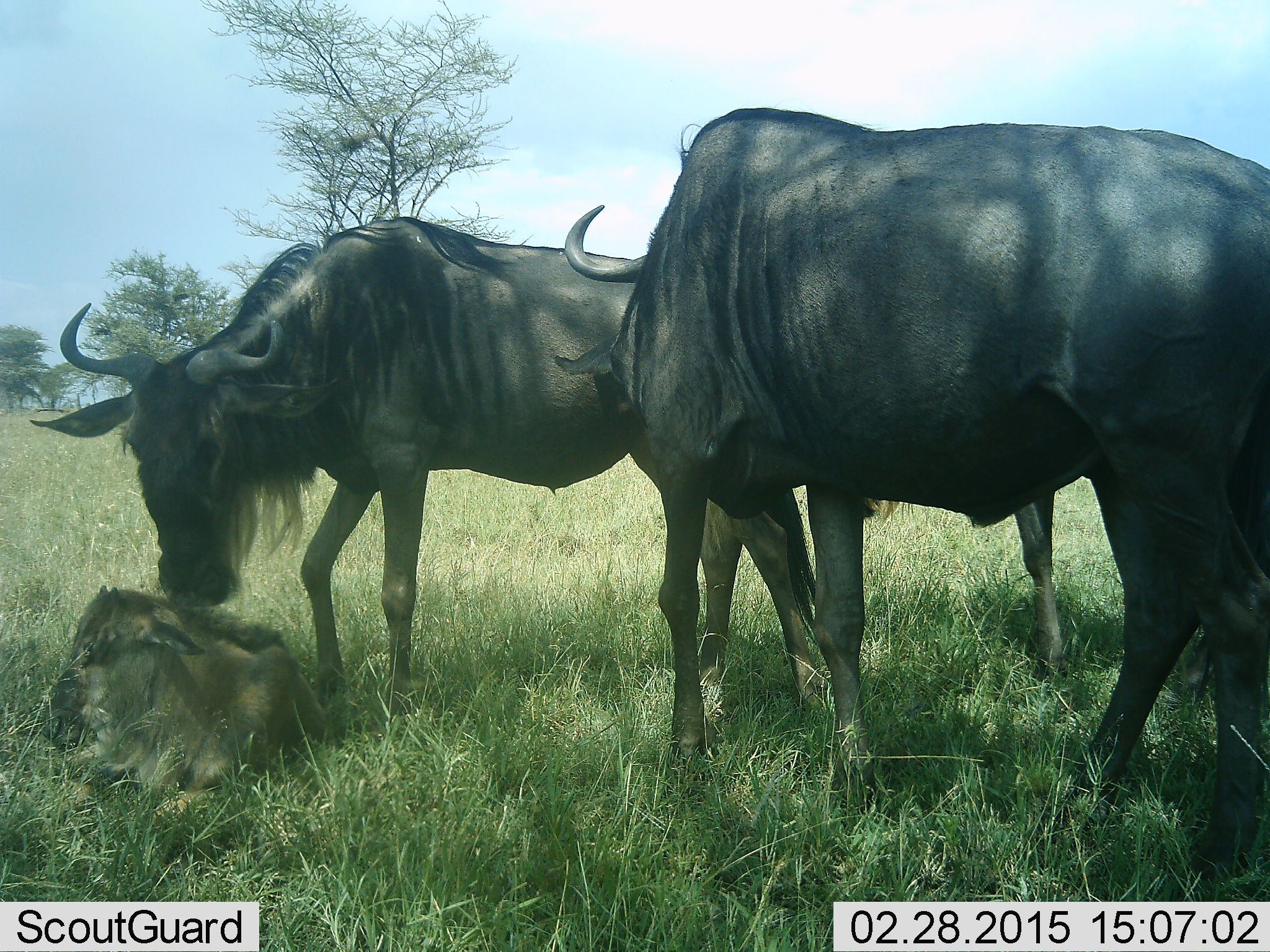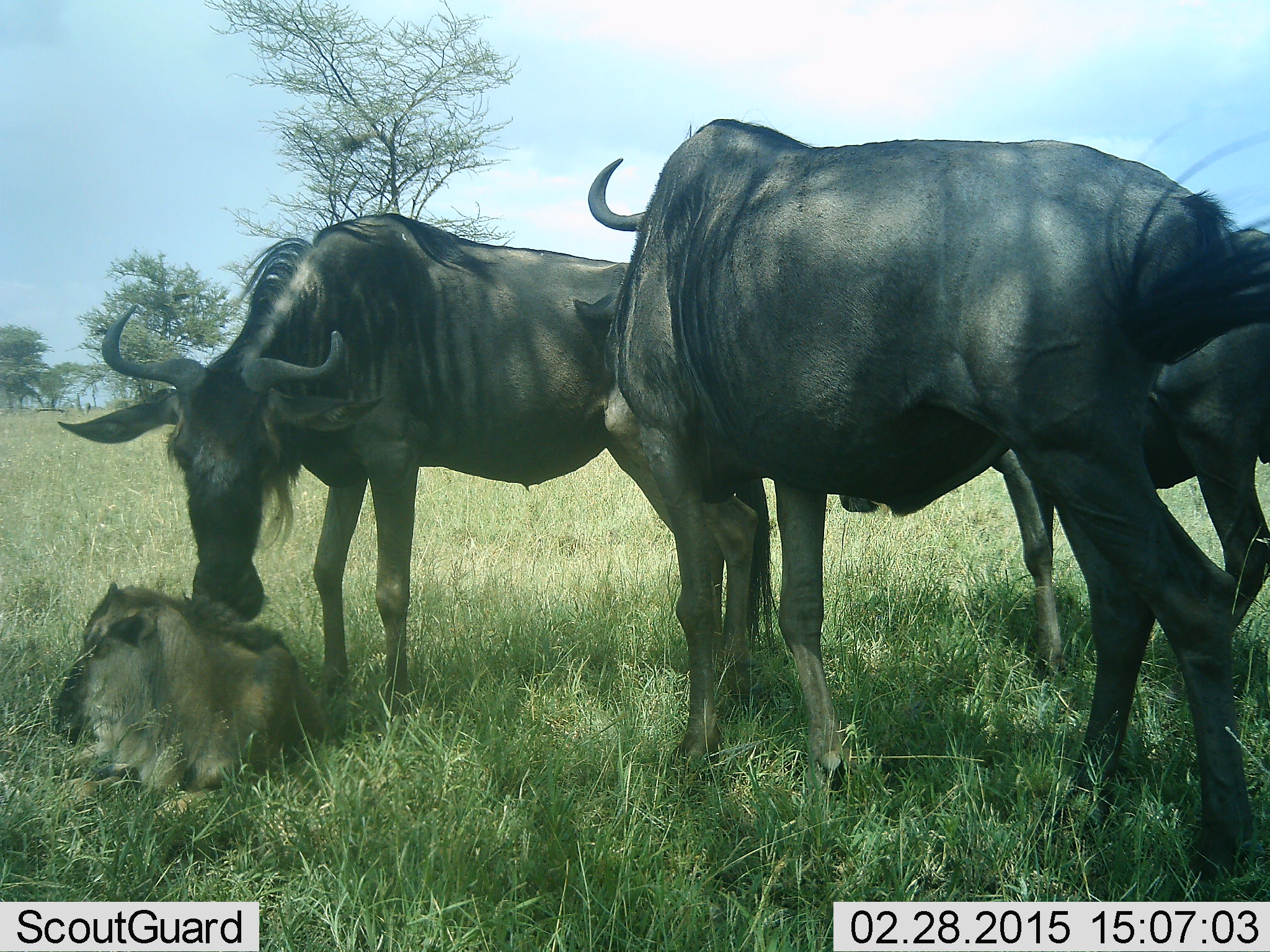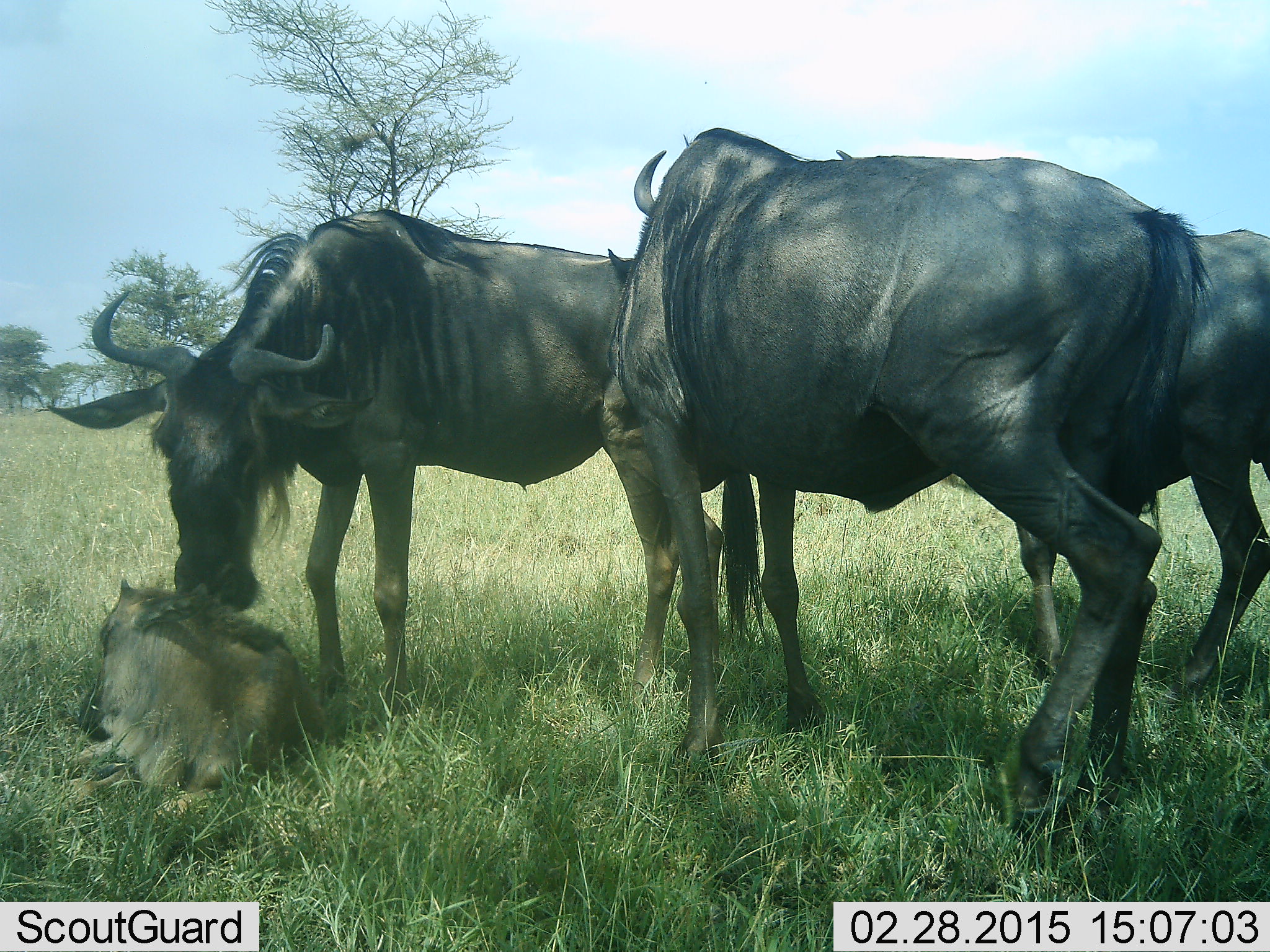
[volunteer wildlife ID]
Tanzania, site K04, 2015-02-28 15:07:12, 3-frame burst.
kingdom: Animalia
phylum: Chordata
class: Mammalia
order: Artiodactyla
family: Bovidae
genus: Connochaetes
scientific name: Connochaetes taurinus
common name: blue wildebeest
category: wildebeest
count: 4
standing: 80%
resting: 60%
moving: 10%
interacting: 60%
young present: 90%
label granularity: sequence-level